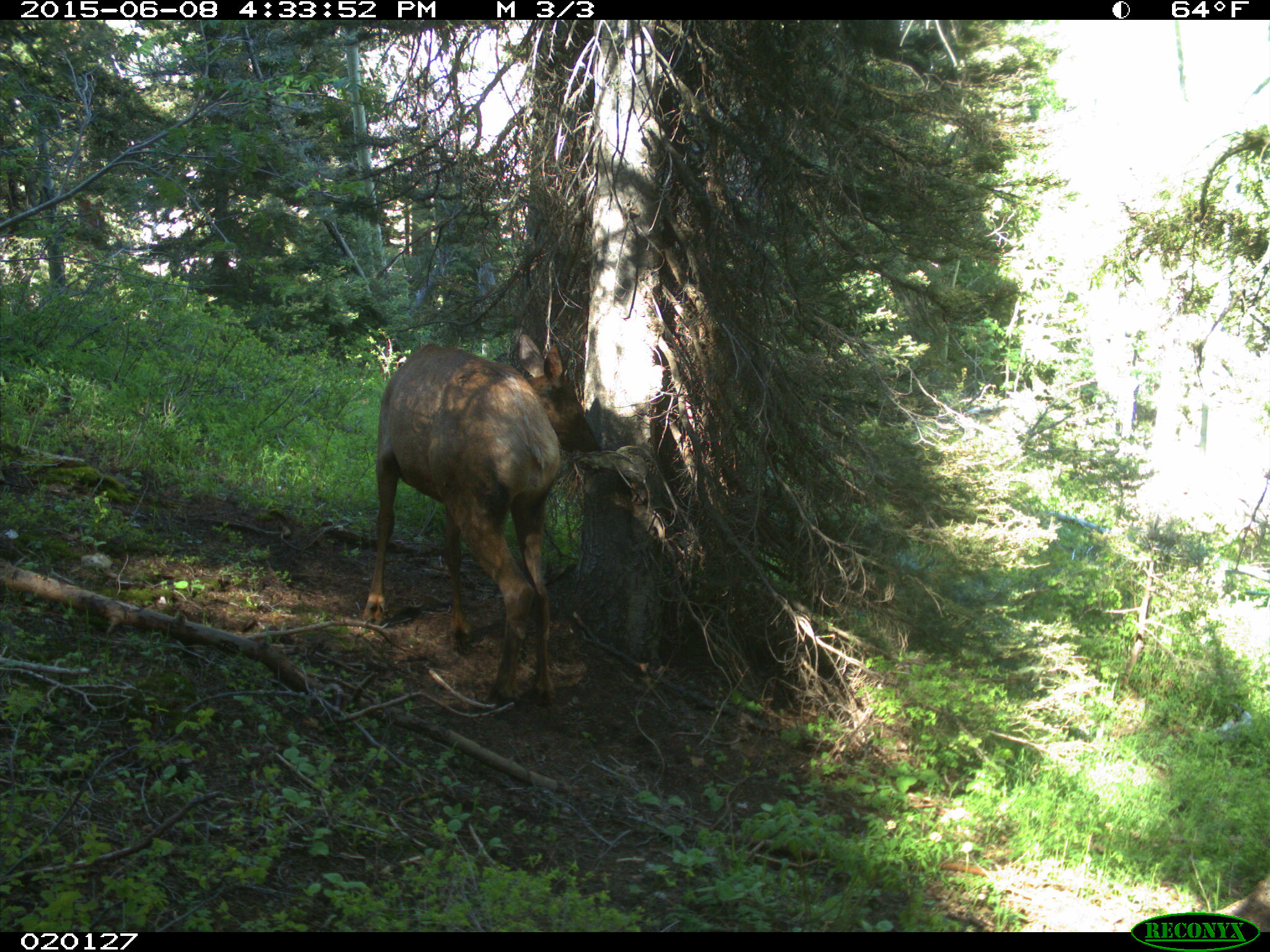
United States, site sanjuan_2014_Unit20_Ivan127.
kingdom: Animalia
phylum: Chordata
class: Mammalia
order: Artiodactyla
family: Cervidae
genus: Cervus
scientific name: Cervus elaphus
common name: red deer